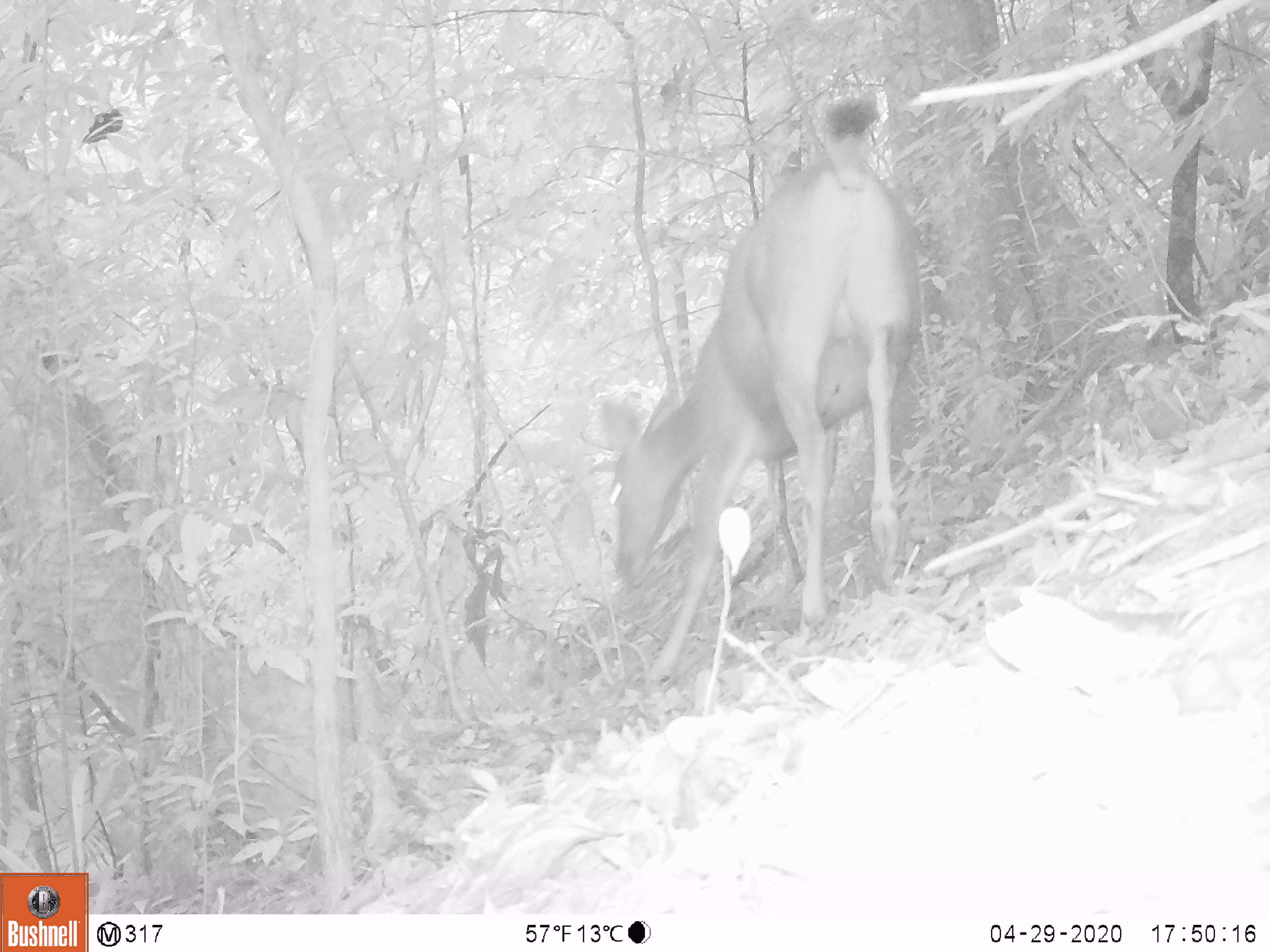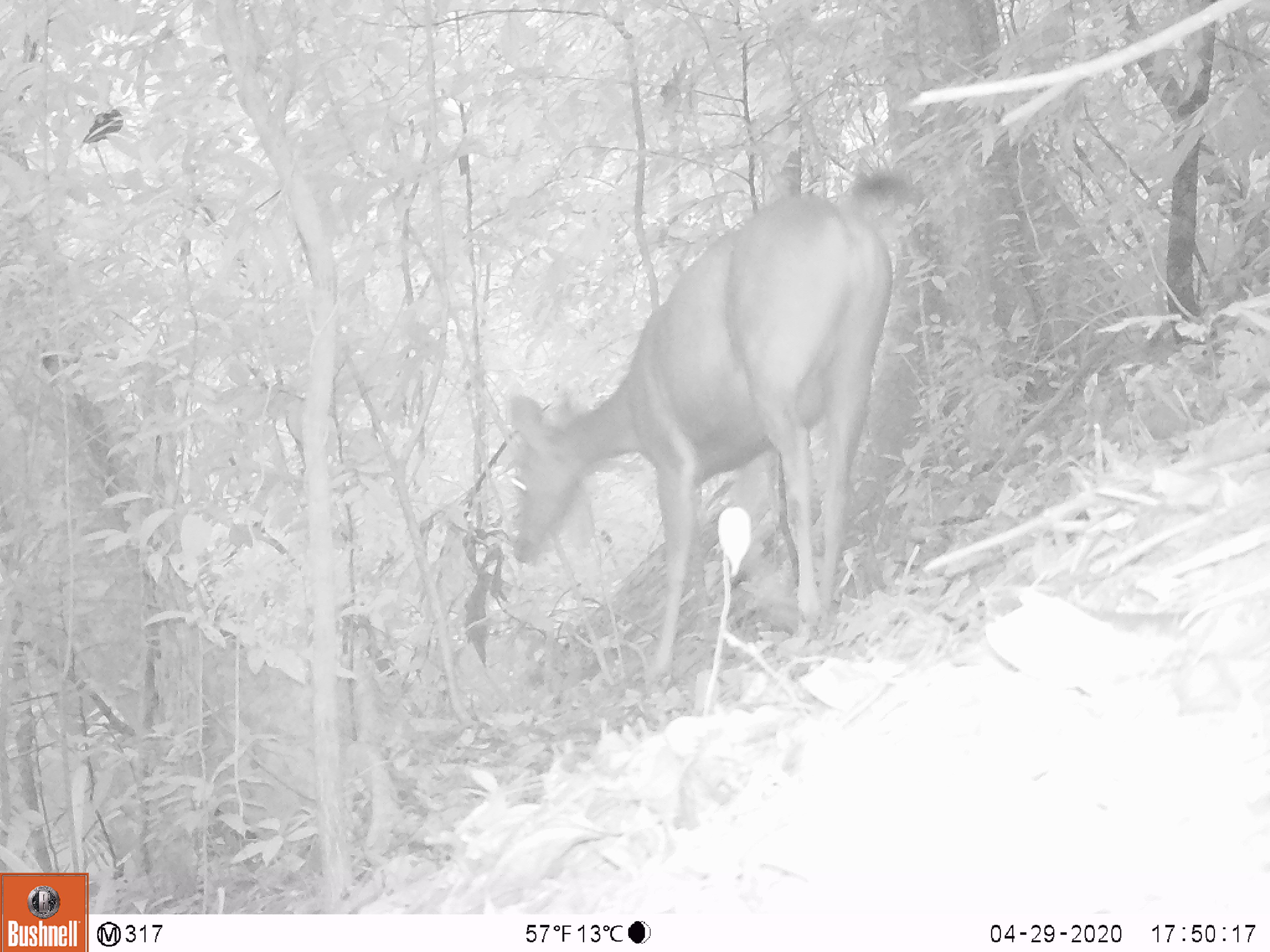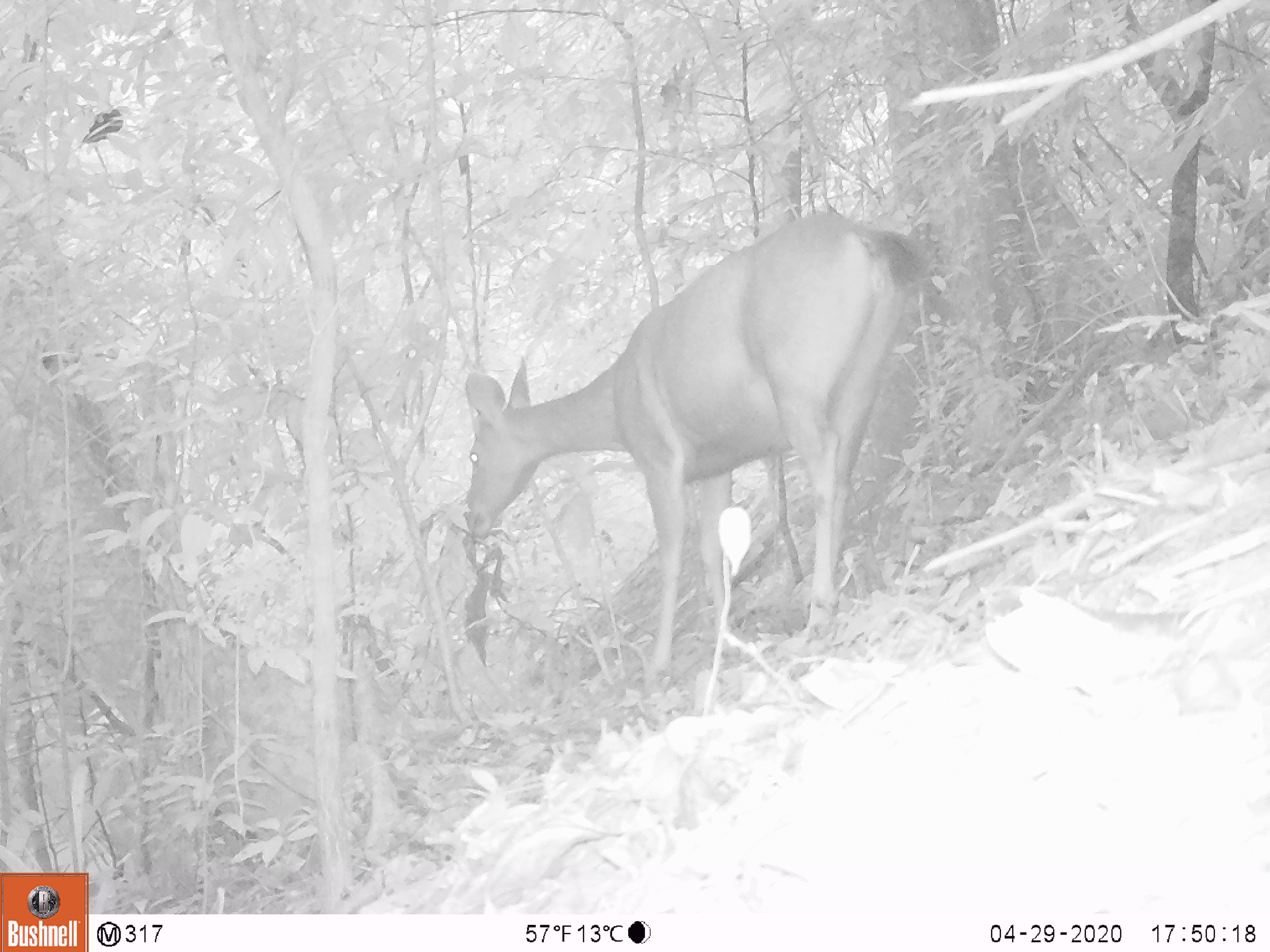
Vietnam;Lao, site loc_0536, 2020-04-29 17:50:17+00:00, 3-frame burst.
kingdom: Animalia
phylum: Chordata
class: Mammalia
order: Artiodactyla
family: Cervidae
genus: Rusa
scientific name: Rusa unicolor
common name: sambar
Sambar (Rusa unicolor). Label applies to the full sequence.